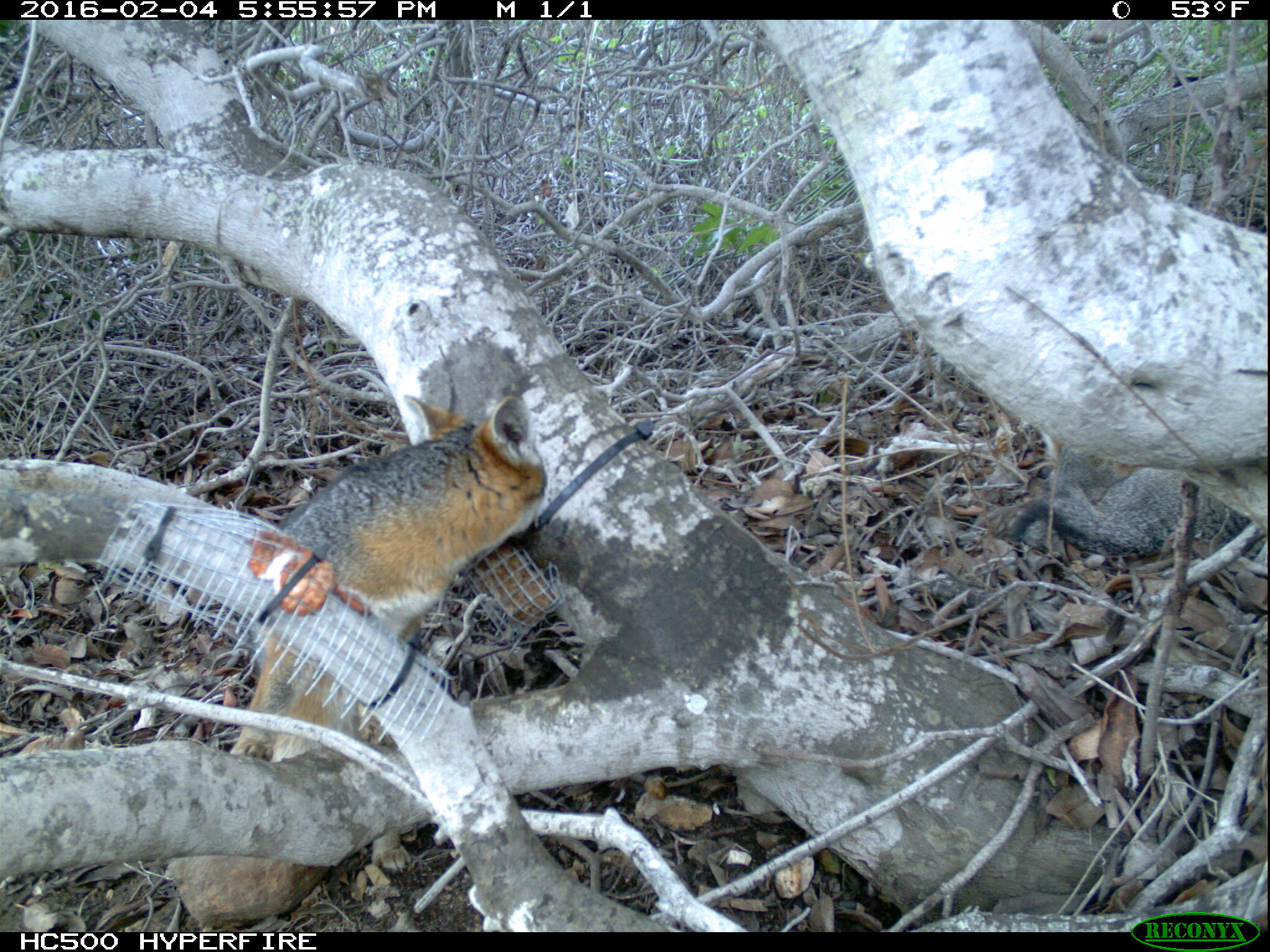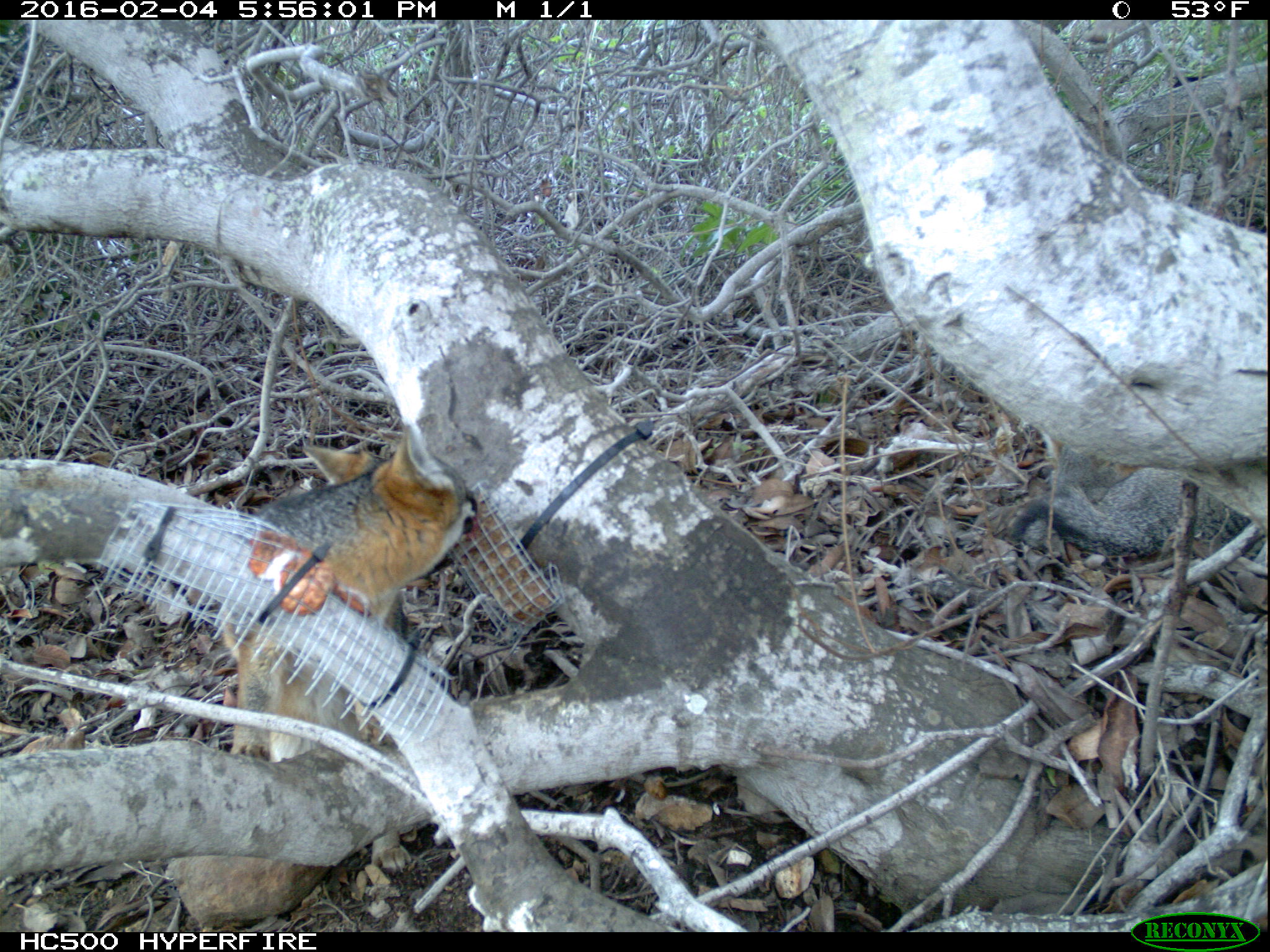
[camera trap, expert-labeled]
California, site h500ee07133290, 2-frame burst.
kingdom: Animalia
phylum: Chordata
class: Mammalia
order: Carnivora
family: Canidae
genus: Urocyon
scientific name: Urocyon littoralis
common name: island fox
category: fox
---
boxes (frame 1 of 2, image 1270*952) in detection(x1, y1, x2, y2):
fox: detection(232, 397, 549, 874); detection(1011, 446, 1269, 560)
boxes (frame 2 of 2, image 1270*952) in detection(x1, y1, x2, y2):
fox: detection(217, 425, 477, 876); detection(1010, 444, 1269, 582)